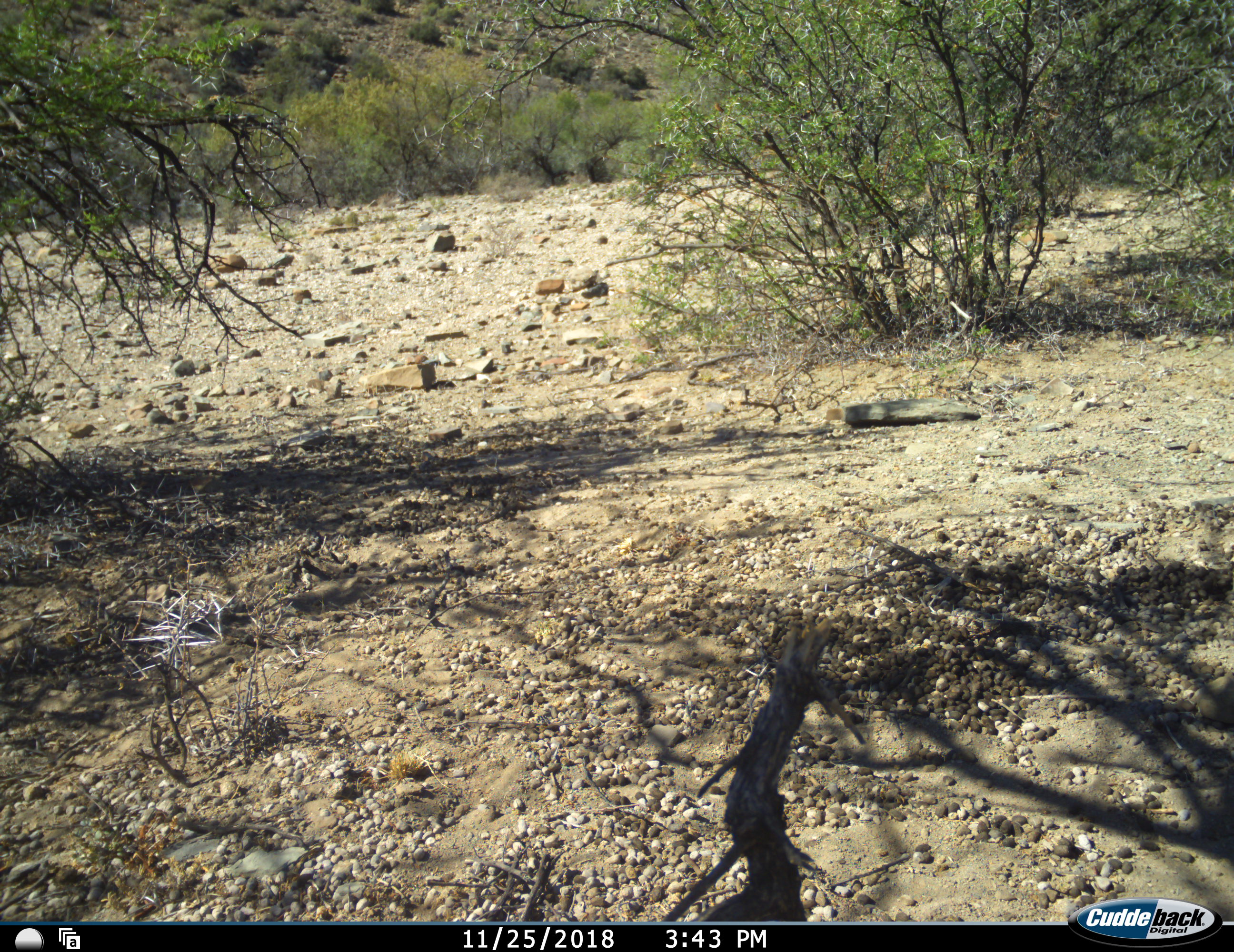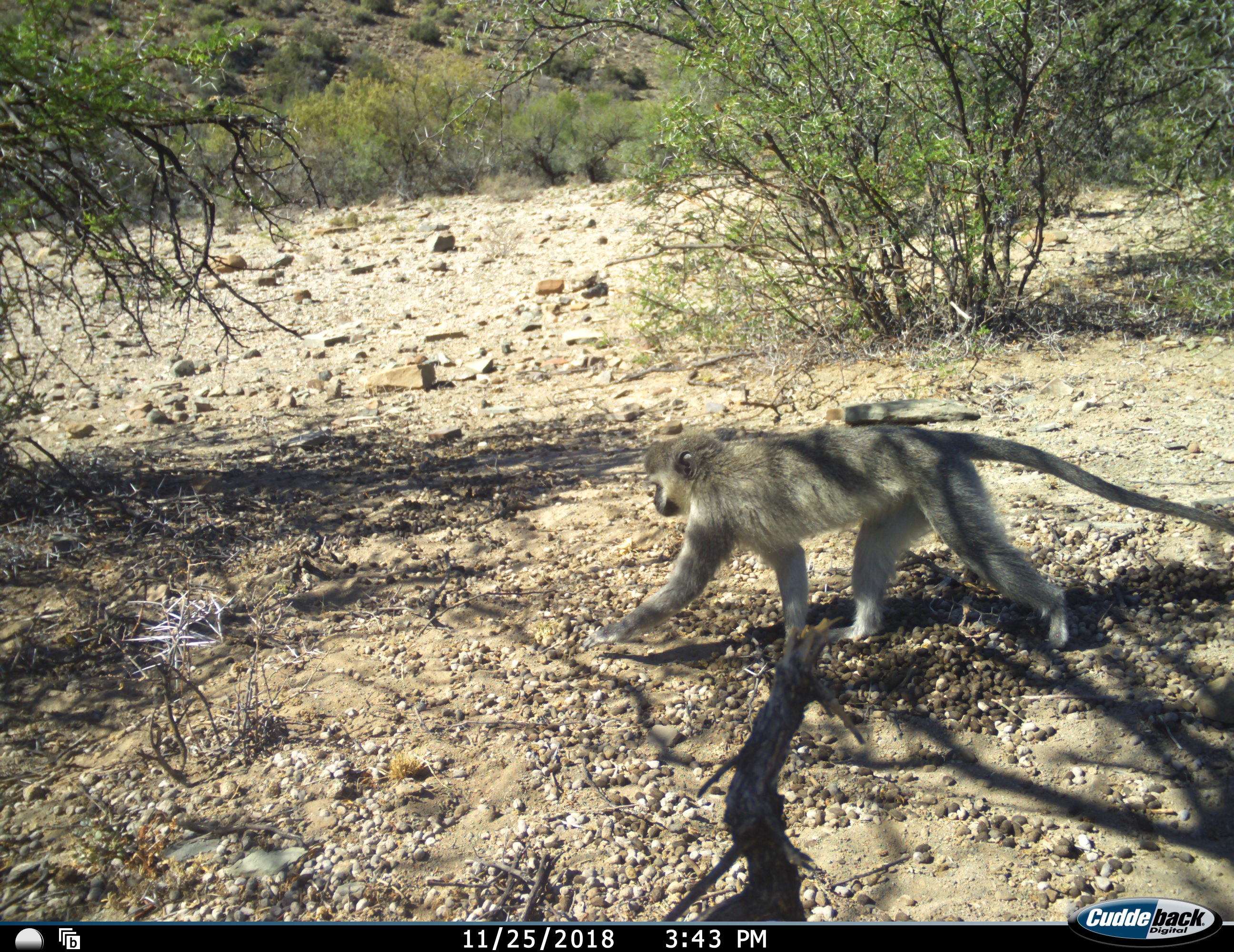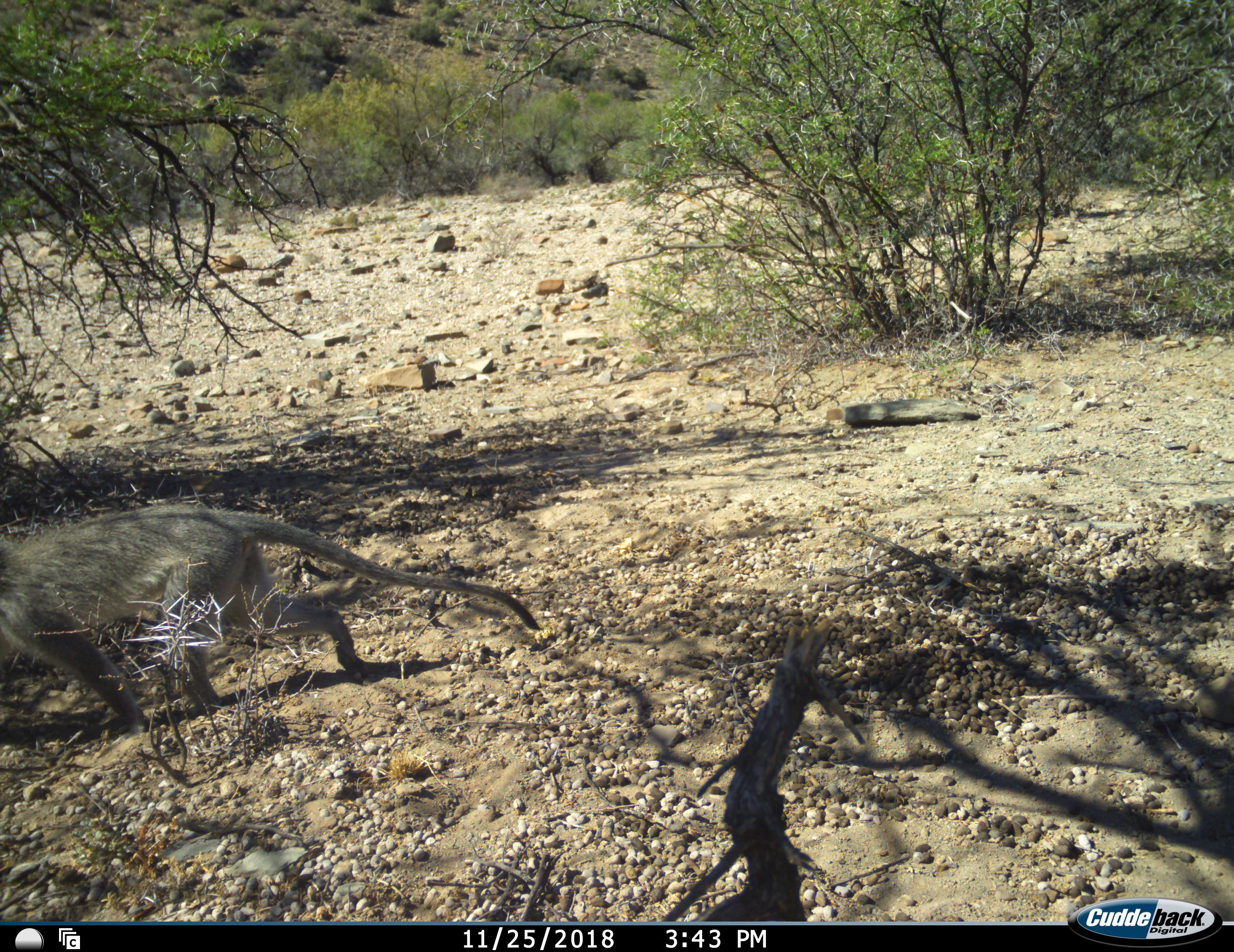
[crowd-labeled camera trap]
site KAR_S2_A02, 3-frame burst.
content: unidentified animal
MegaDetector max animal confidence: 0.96